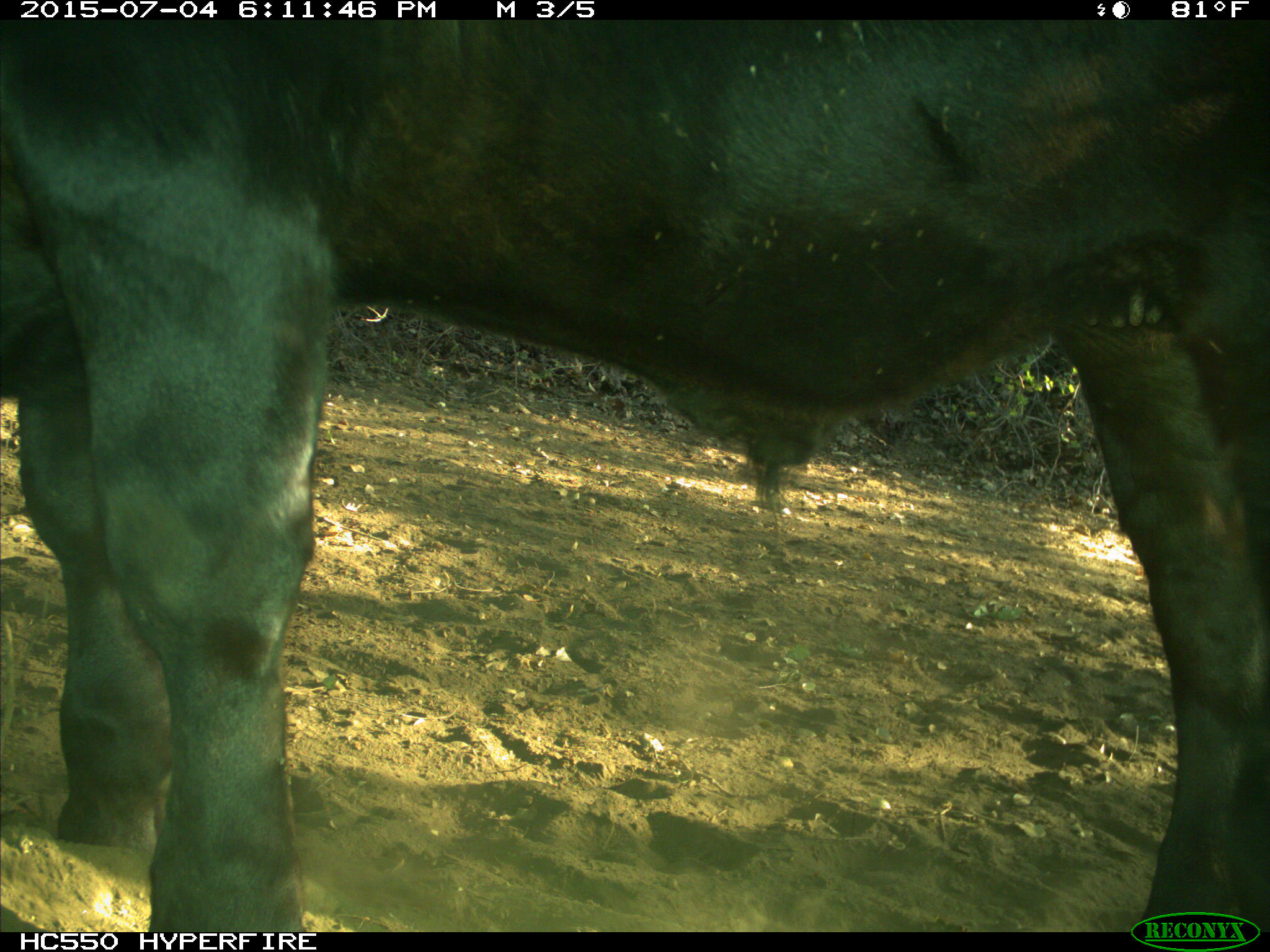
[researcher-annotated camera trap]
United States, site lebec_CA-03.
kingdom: Animalia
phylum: Chordata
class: Mammalia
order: Artiodactyla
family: Bovidae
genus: Bos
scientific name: Bos taurus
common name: domestic cow